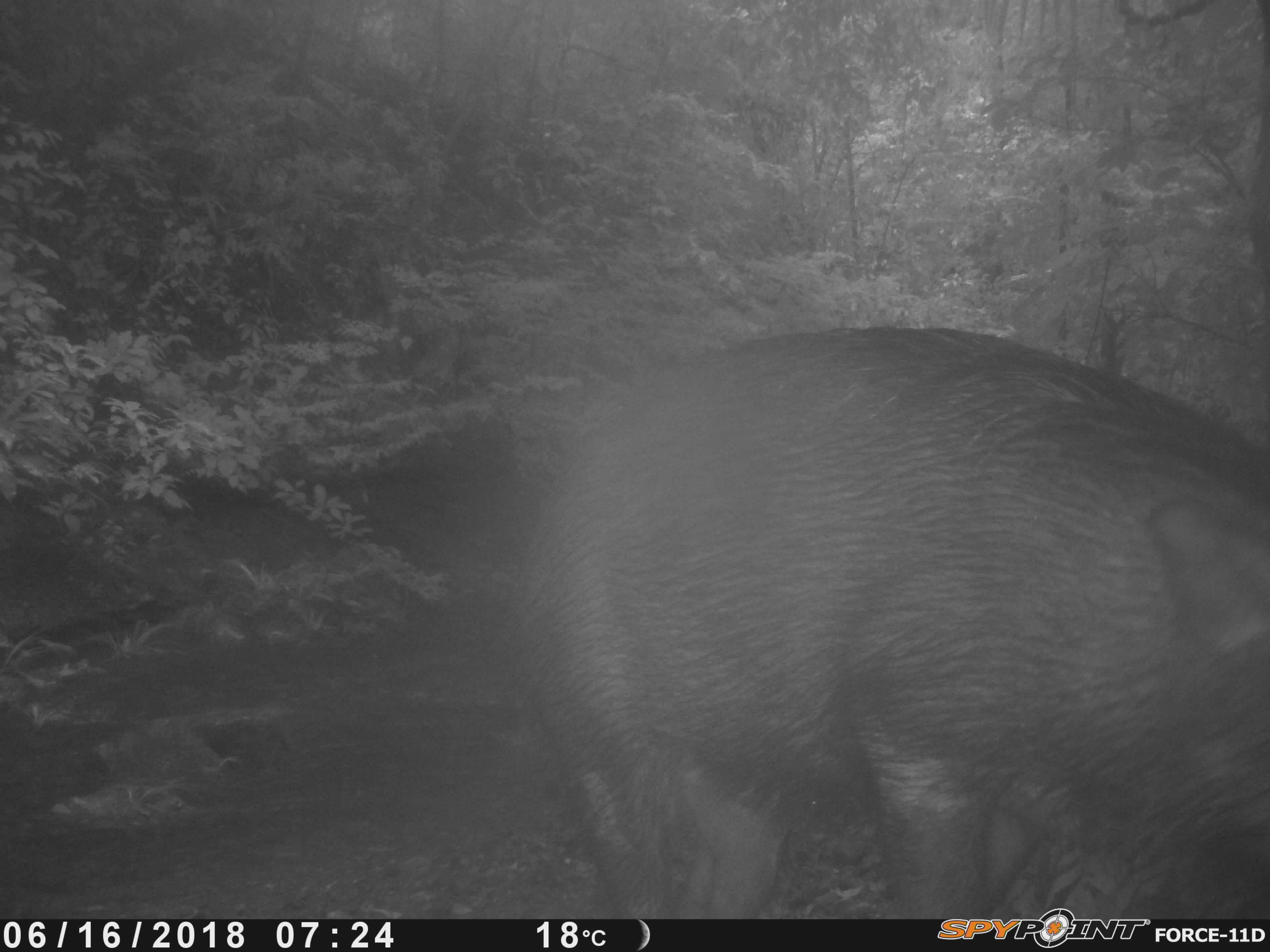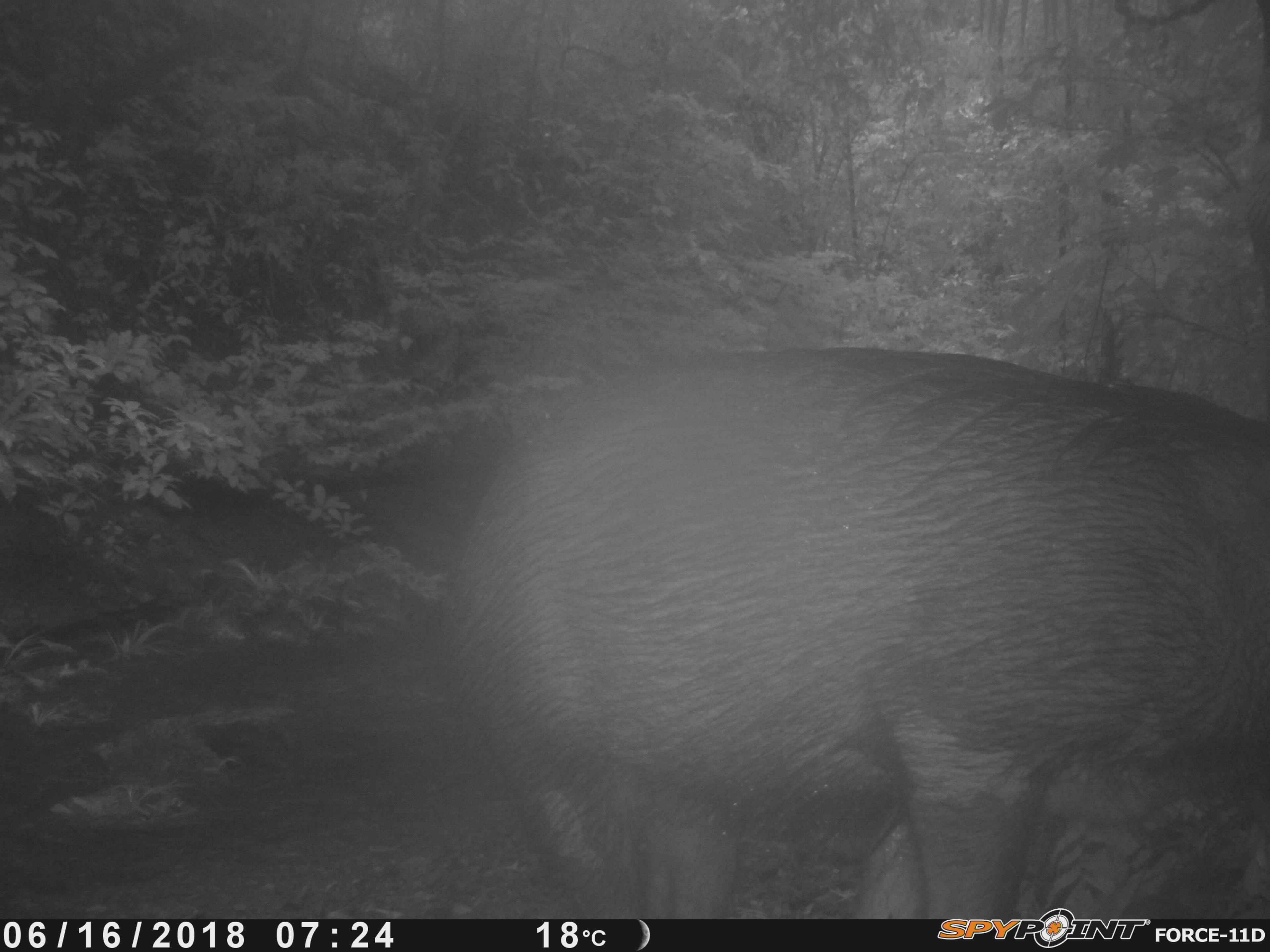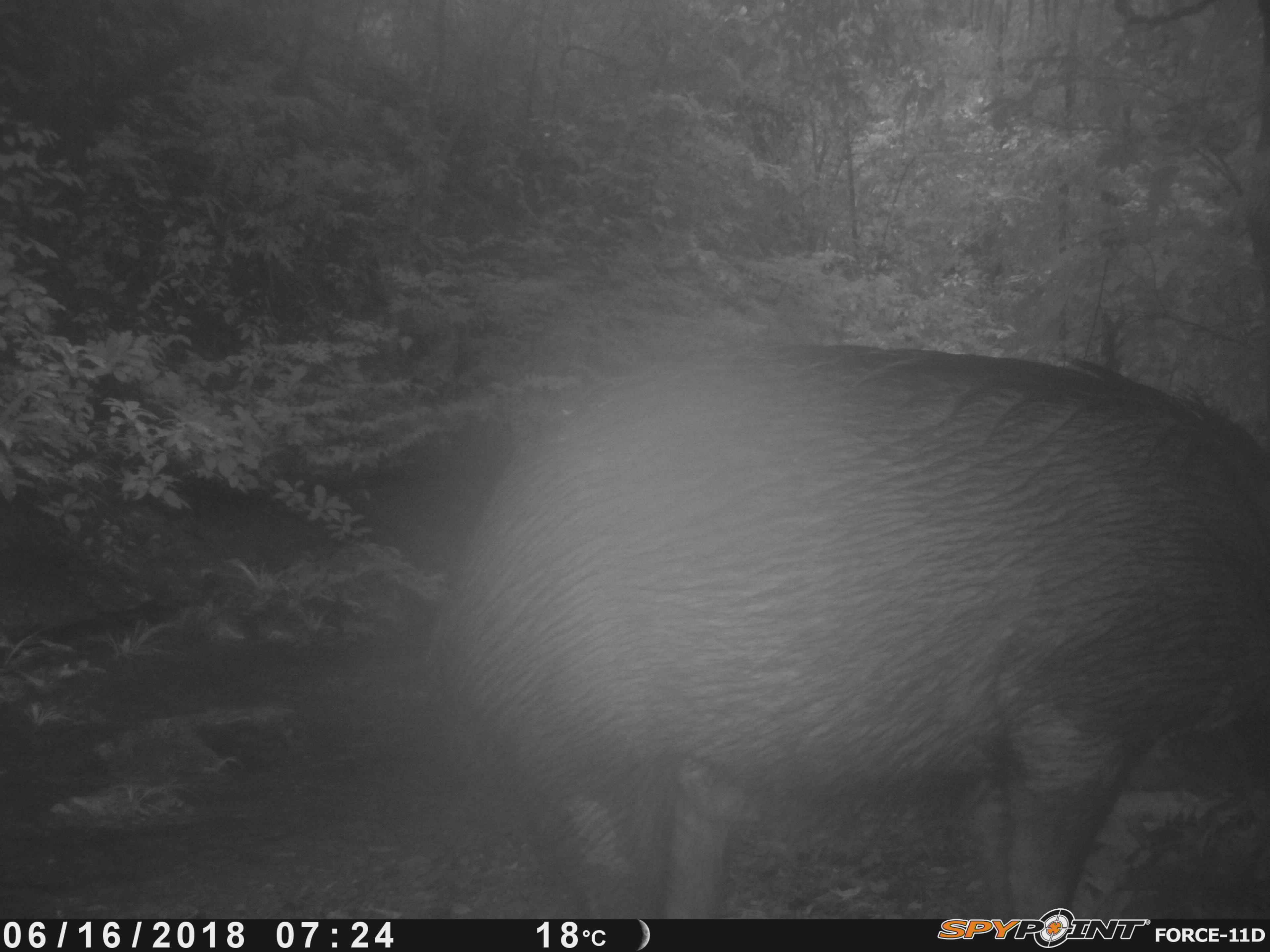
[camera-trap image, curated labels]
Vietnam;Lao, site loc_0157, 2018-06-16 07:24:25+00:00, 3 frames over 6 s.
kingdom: Animalia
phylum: Chordata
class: Mammalia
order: Artiodactyla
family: Suidae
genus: Sus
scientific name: Sus scrofa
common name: eurasian wild pig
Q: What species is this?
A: Eurasian wild pig (Sus scrofa).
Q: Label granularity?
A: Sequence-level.